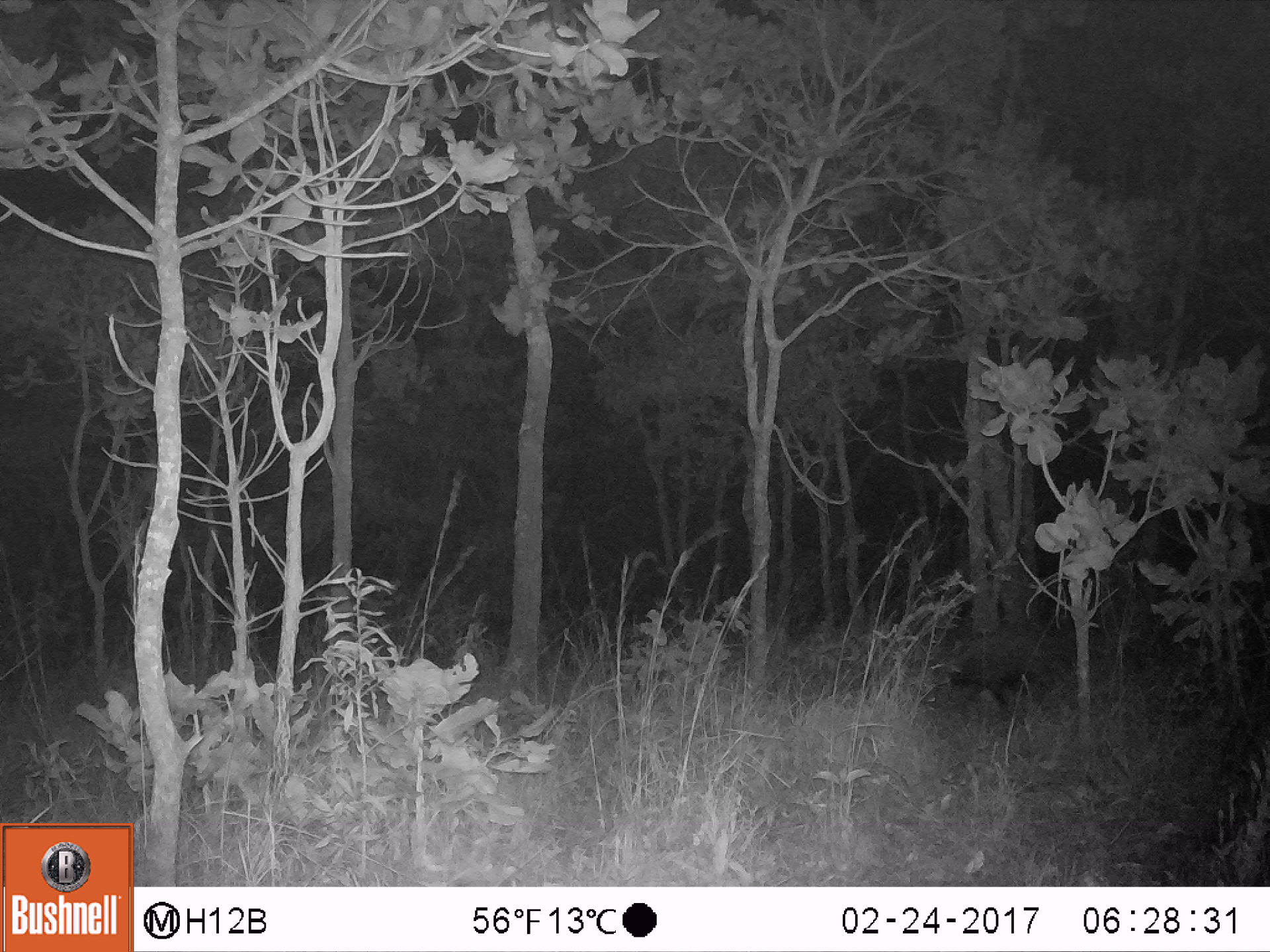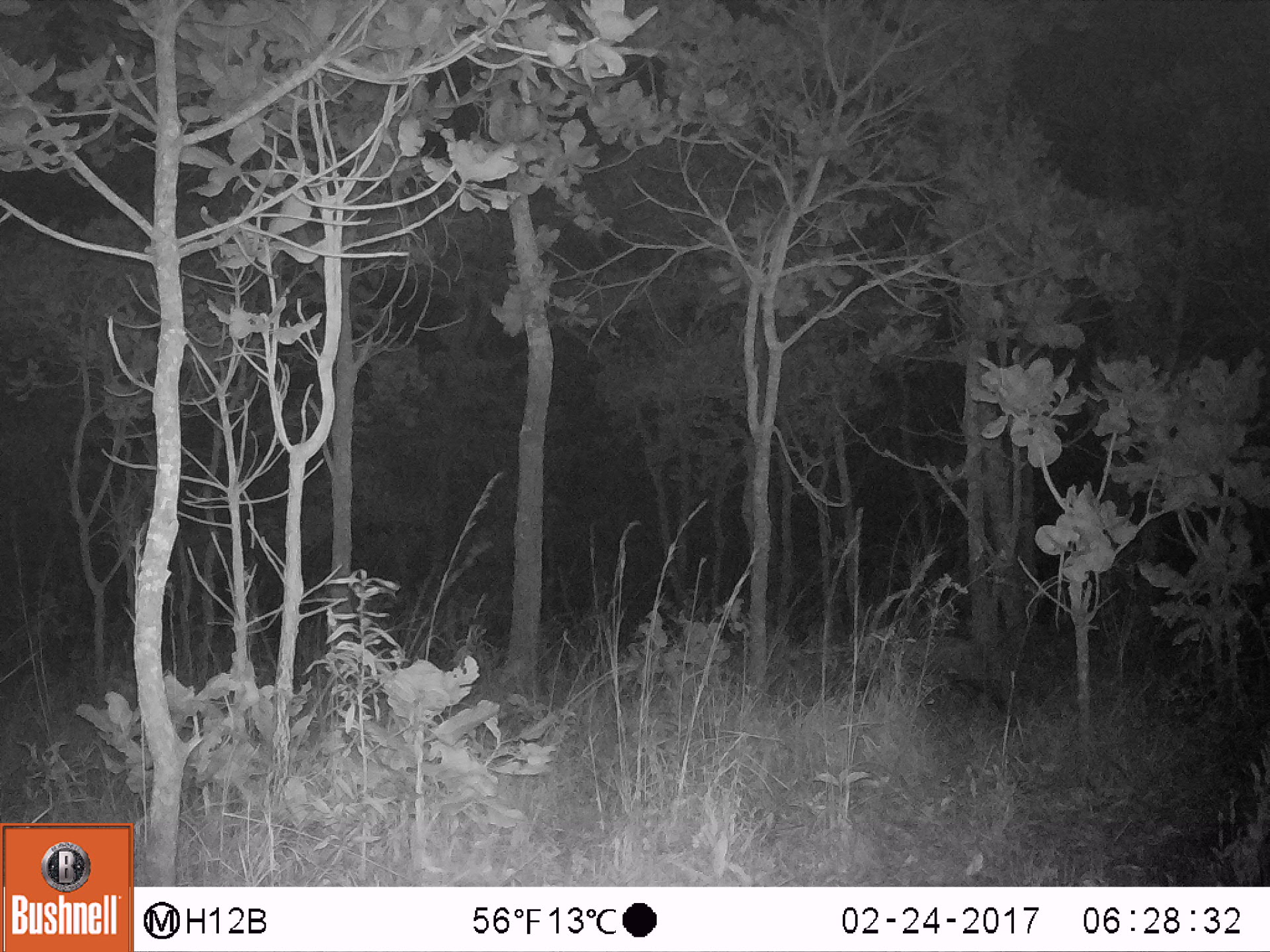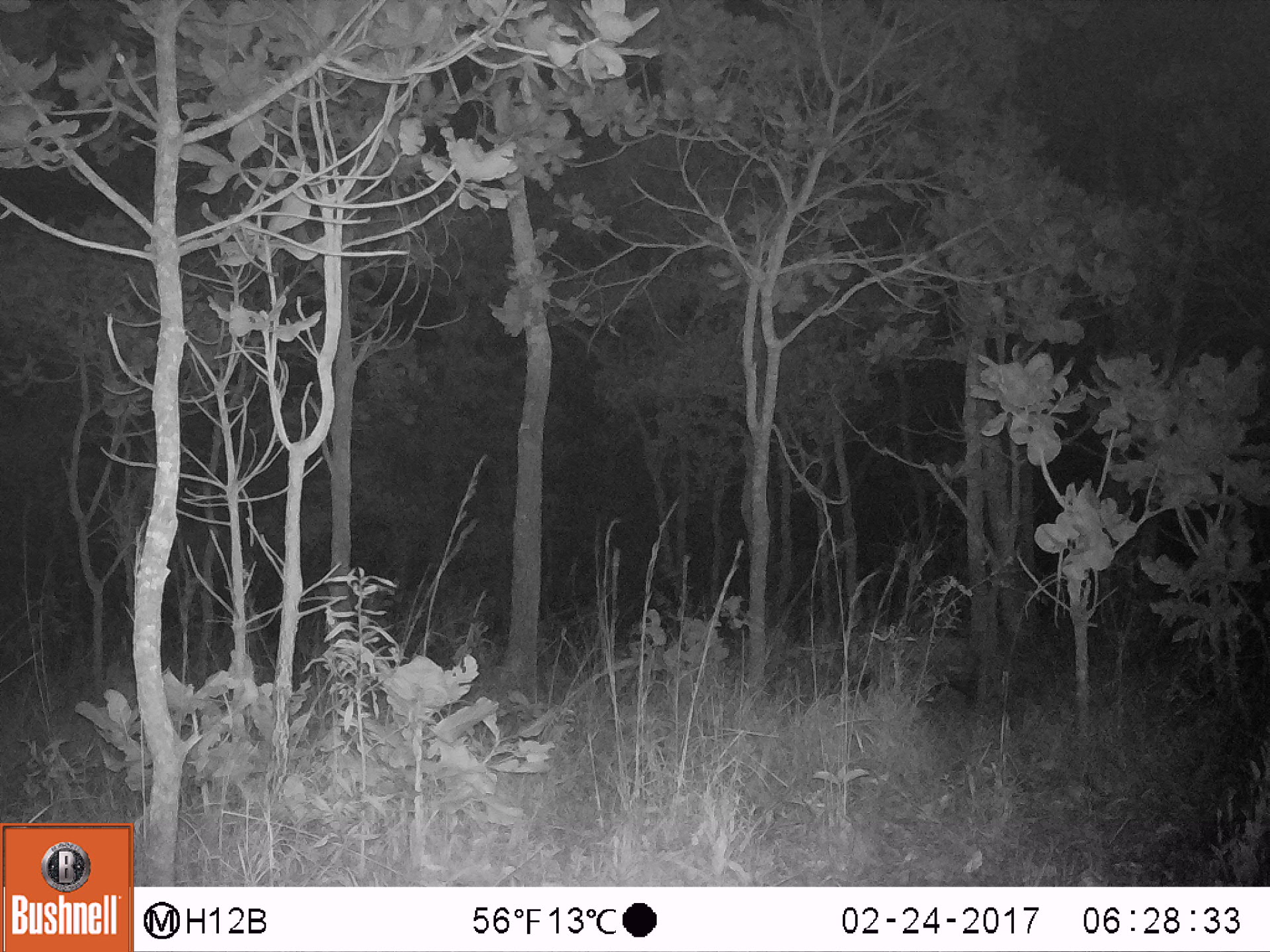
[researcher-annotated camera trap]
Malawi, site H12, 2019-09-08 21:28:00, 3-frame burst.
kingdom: Animalia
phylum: Chordata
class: Mammalia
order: Artiodactyla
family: Suidae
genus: Potamochoerus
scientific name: Potamochoerus larvatus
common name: bushpig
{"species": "bushpig (Potamochoerus larvatus)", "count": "1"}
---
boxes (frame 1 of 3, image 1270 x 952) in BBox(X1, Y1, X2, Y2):
bushpig: BBox(921, 624, 1061, 716)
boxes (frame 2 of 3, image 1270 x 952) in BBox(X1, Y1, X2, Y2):
bushpig: BBox(879, 630, 1007, 710)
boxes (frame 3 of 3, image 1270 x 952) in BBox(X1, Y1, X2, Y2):
bushpig: BBox(832, 629, 989, 711)